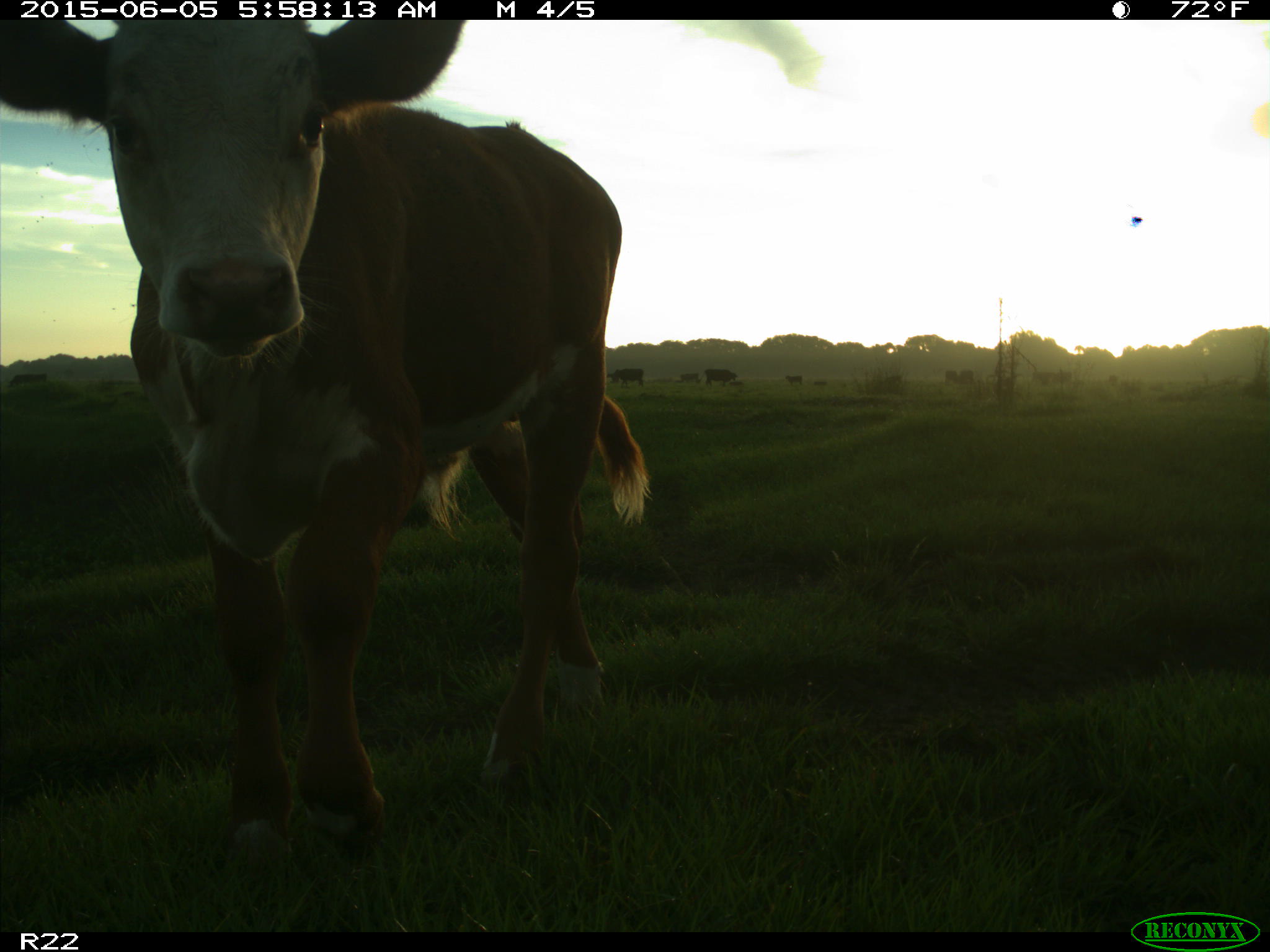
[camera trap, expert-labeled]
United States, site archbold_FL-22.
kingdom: Animalia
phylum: Chordata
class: Mammalia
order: Artiodactyla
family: Bovidae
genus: Bos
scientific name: Bos taurus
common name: domestic cow